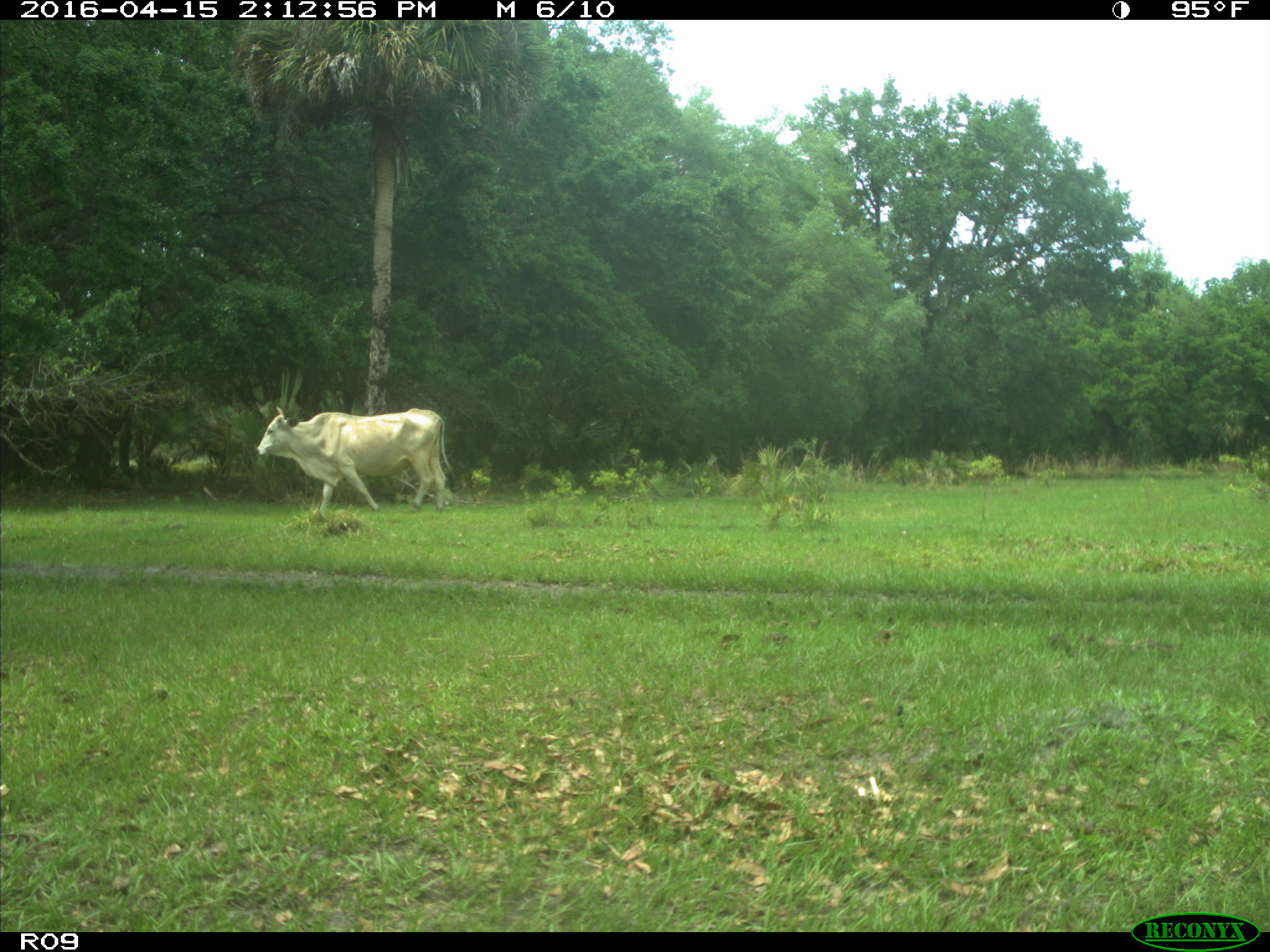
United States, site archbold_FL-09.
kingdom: Animalia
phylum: Chordata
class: Mammalia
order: Artiodactyla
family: Bovidae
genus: Bos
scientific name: Bos taurus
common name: domestic cow